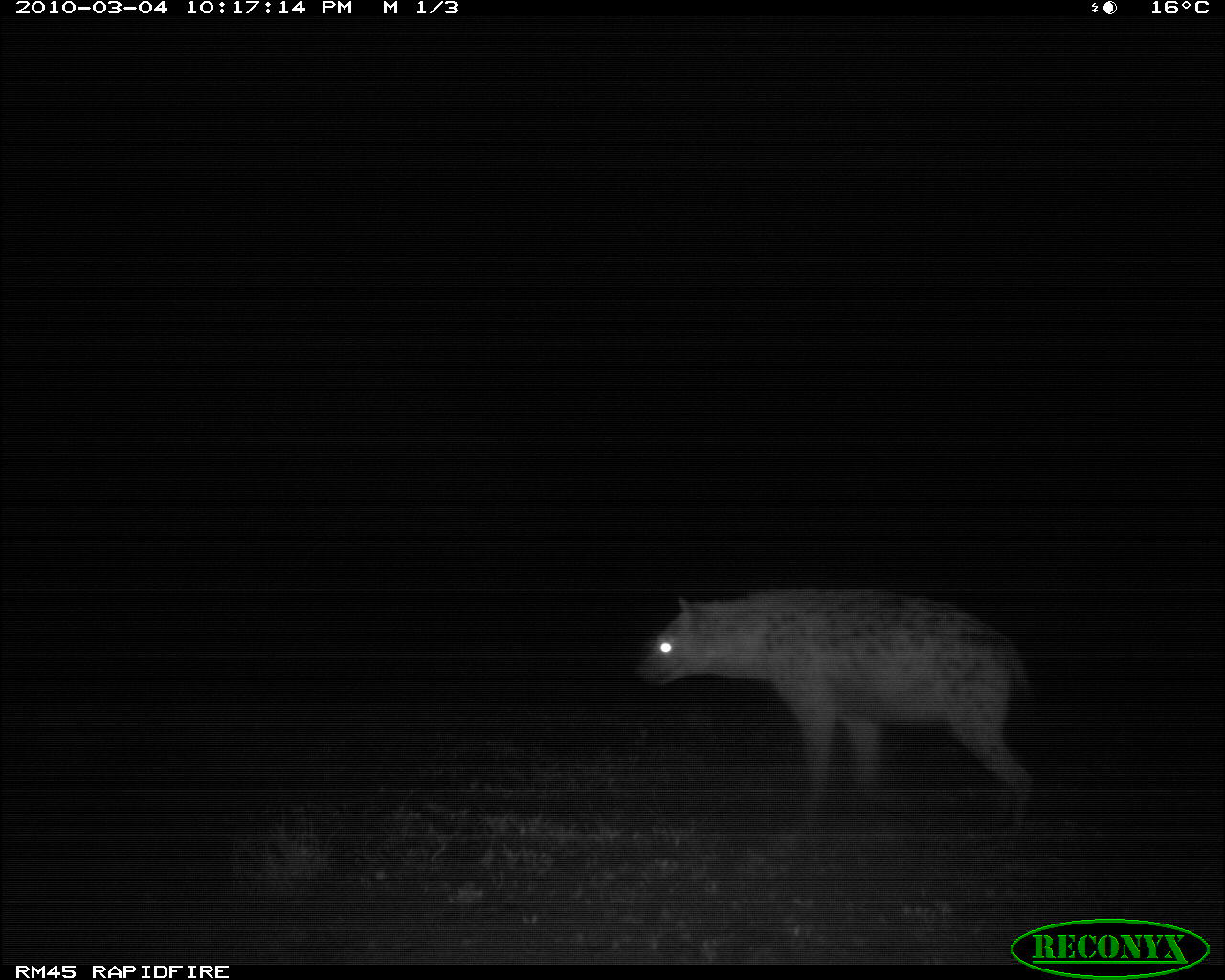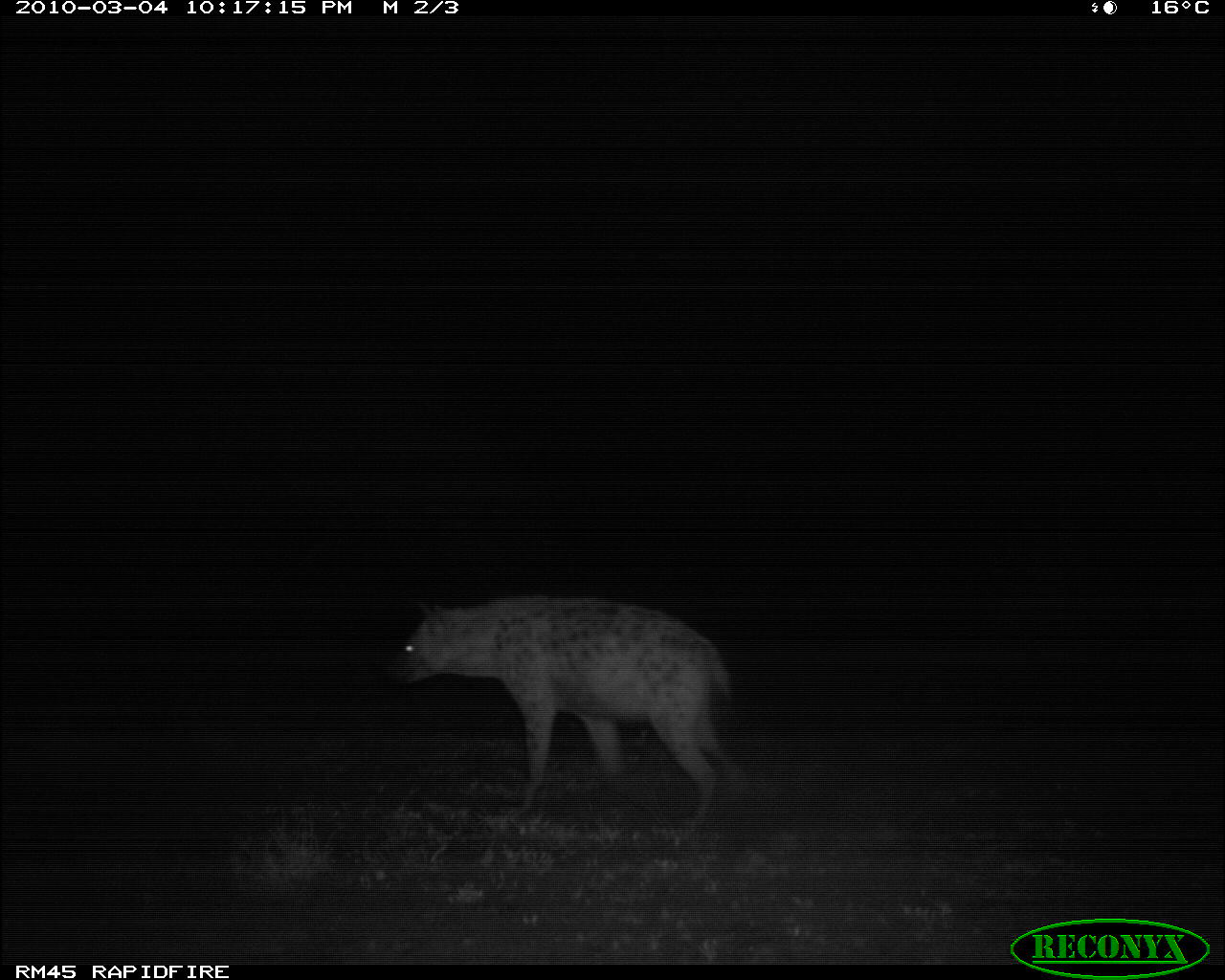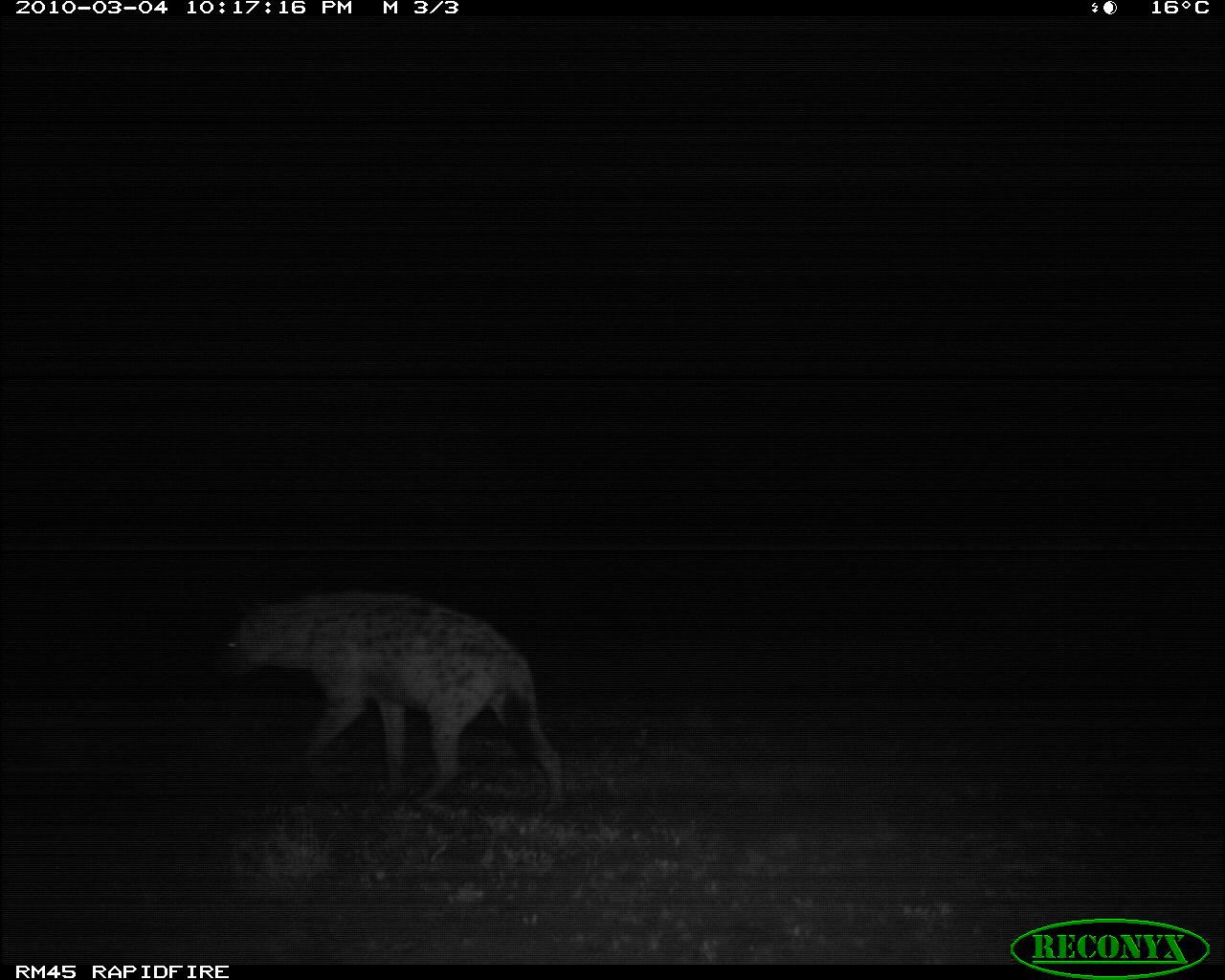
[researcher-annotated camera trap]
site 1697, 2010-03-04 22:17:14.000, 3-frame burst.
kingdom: Animalia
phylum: Chordata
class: Mammalia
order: Carnivora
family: Hyaenidae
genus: Crocuta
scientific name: Crocuta crocuta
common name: spotted hyena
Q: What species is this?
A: Crocuta crocuta (spotted hyena).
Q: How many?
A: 1.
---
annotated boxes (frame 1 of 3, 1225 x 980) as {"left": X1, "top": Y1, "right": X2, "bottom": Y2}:
crocuta crocuta: {"left": 629, "top": 586, "right": 1034, "bottom": 845}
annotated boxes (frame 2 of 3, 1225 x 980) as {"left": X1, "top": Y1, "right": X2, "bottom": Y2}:
crocuta crocuta: {"left": 380, "top": 590, "right": 757, "bottom": 834}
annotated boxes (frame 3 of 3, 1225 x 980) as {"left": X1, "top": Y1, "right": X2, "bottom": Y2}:
crocuta crocuta: {"left": 222, "top": 588, "right": 567, "bottom": 816}